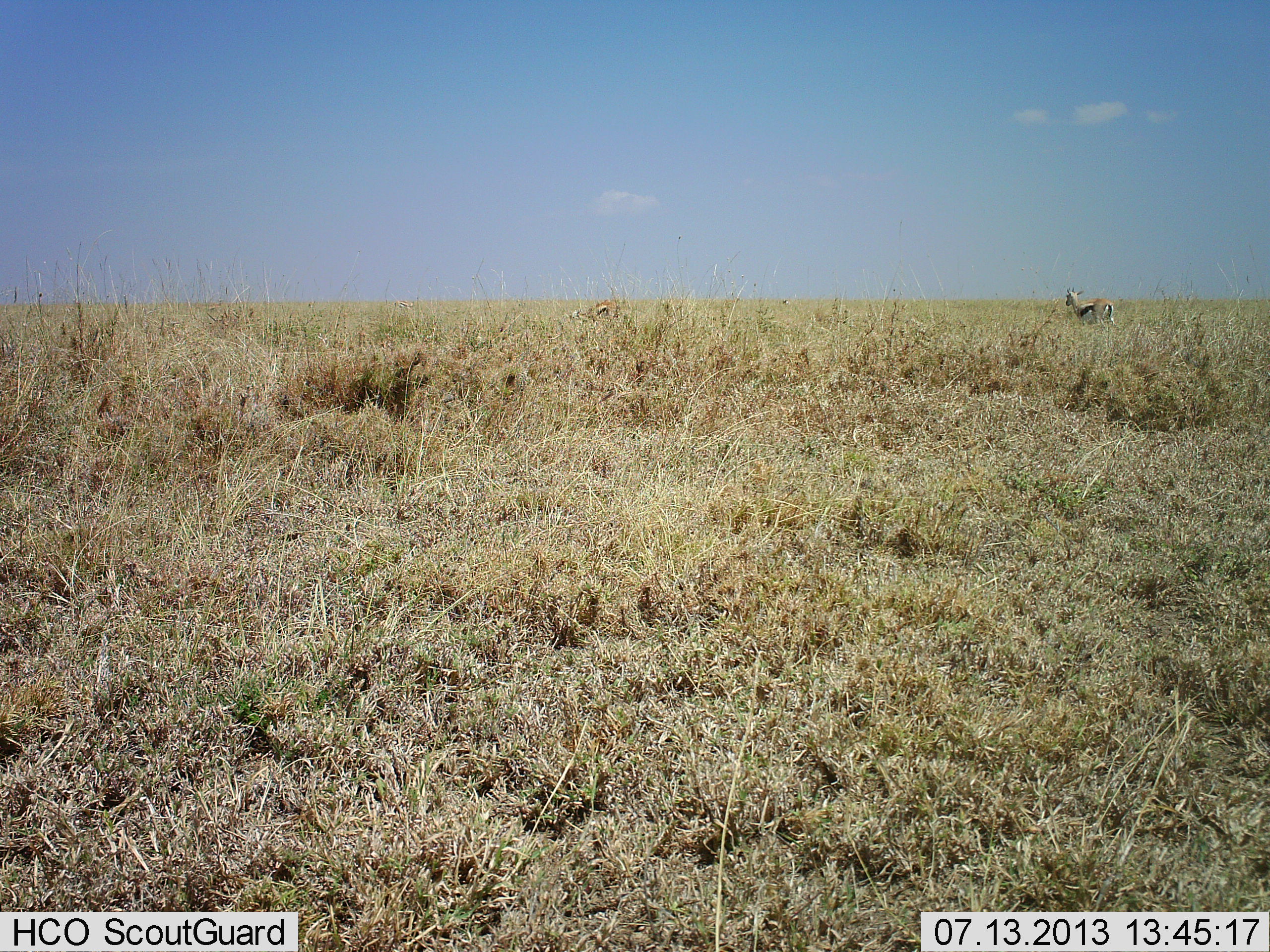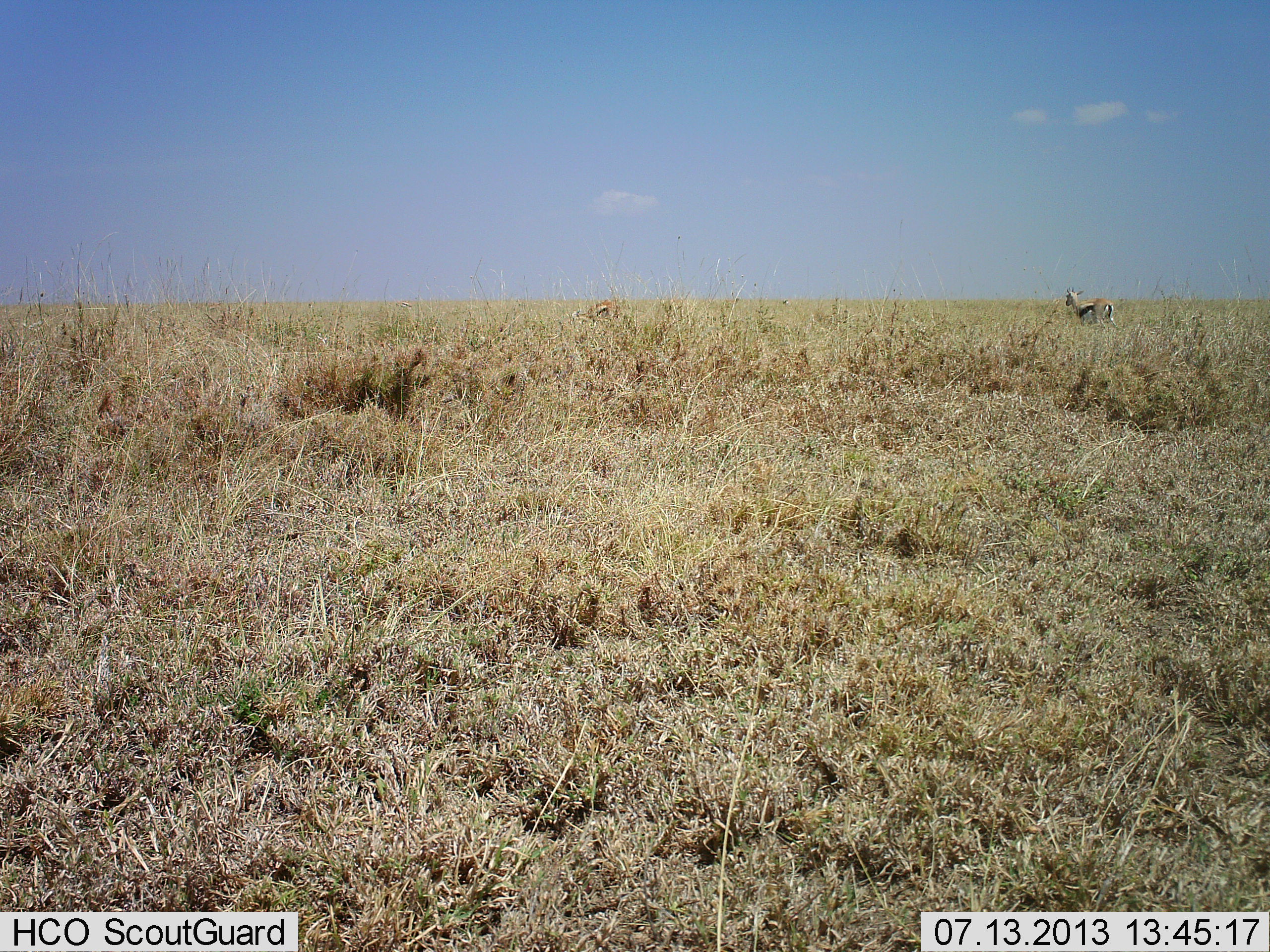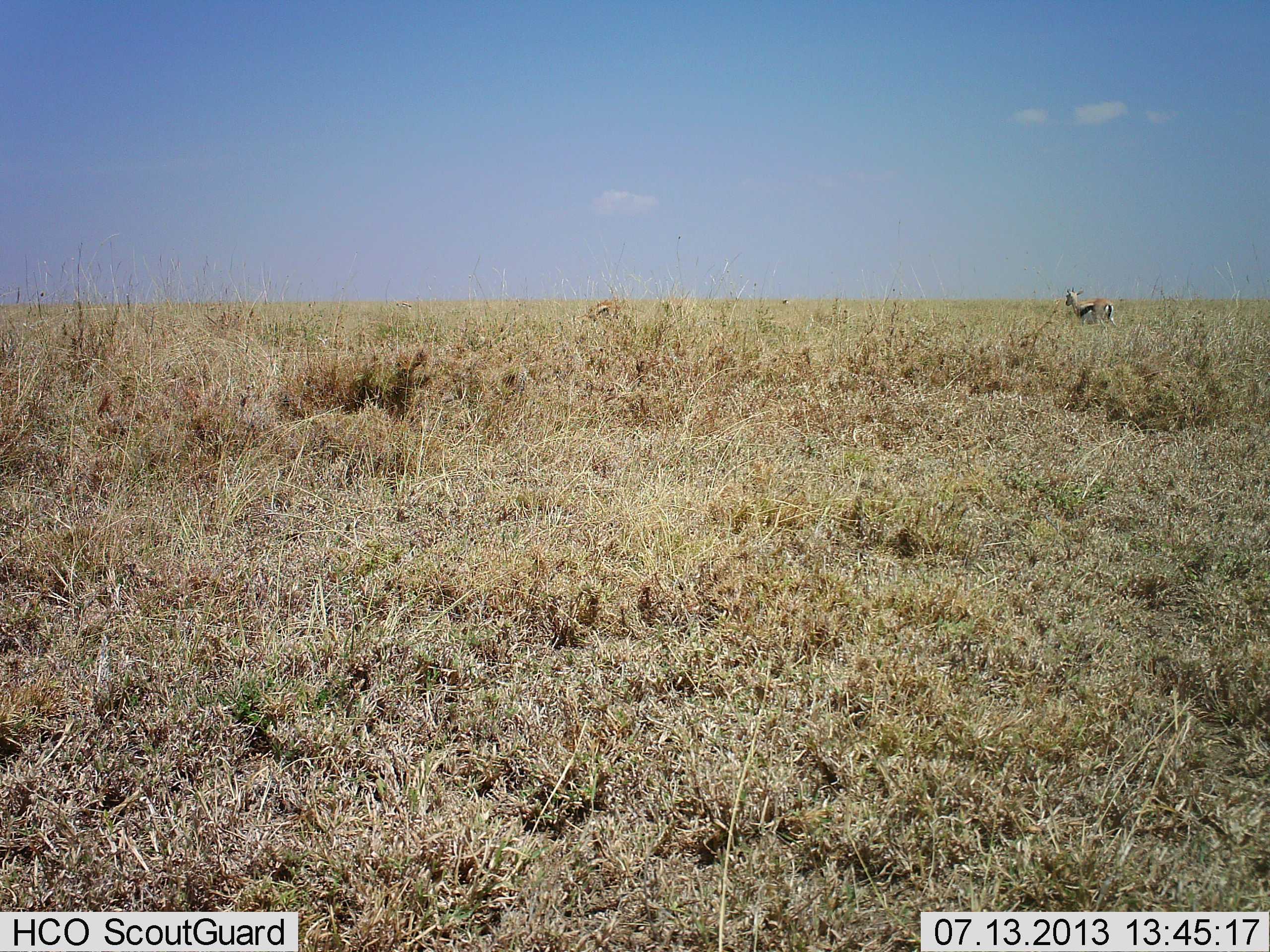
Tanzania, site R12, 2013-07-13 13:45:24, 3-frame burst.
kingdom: Animalia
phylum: Chordata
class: Mammalia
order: Artiodactyla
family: Bovidae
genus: Eudorcas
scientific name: Eudorcas thomsonii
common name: thomson's gazelle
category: gazellethomsons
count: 2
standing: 86%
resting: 0%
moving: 7%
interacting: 0%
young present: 0%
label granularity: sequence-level